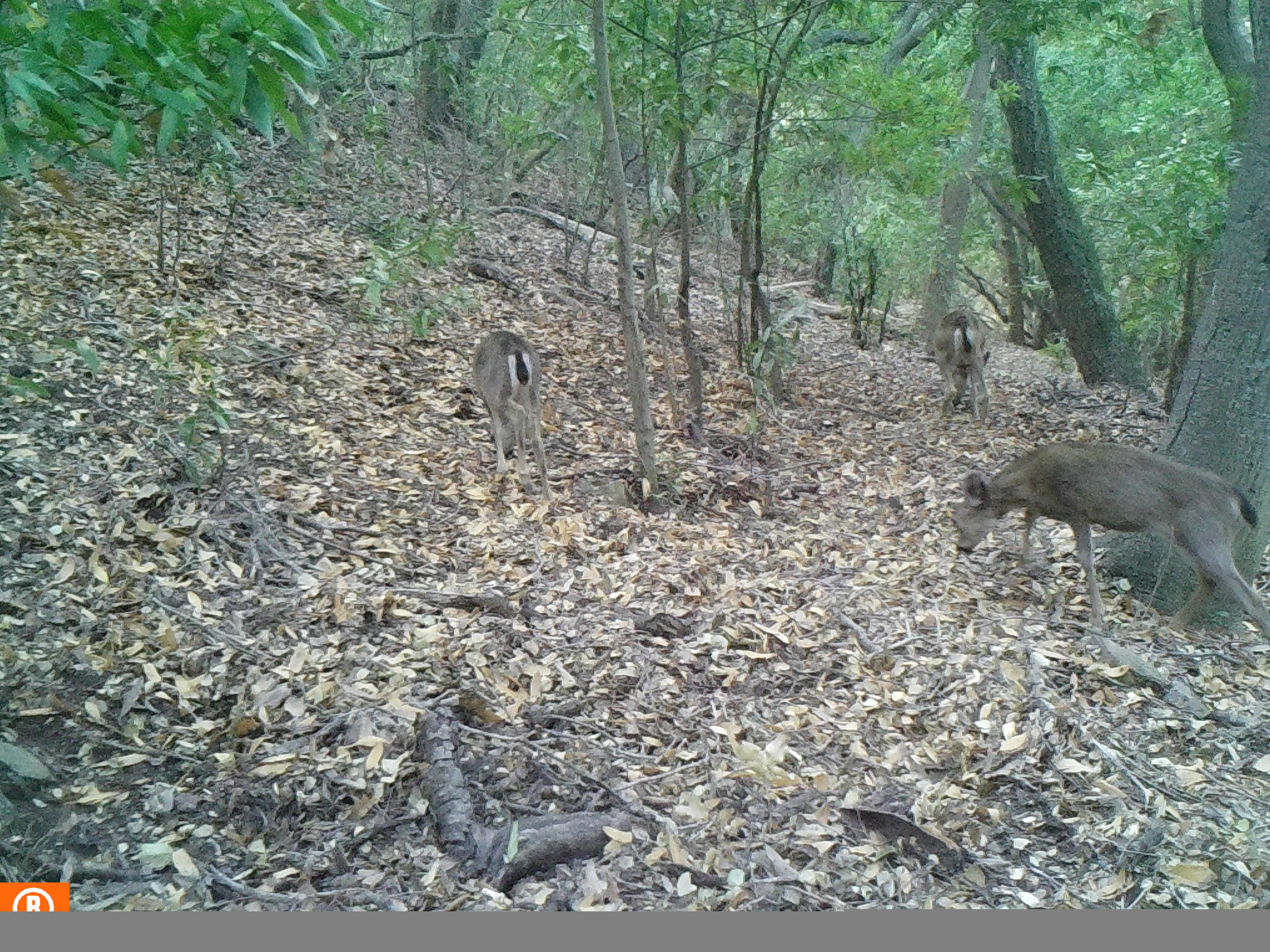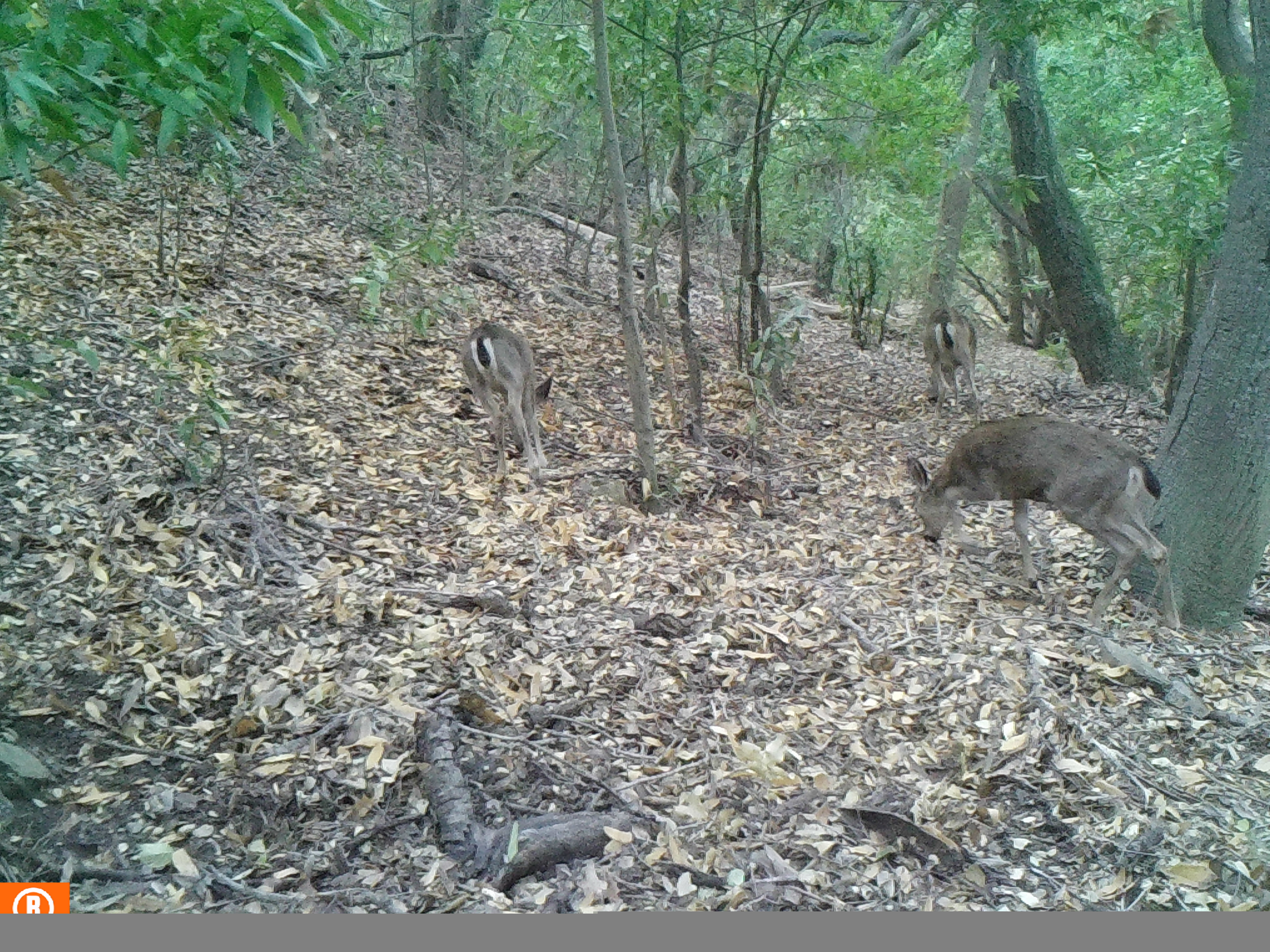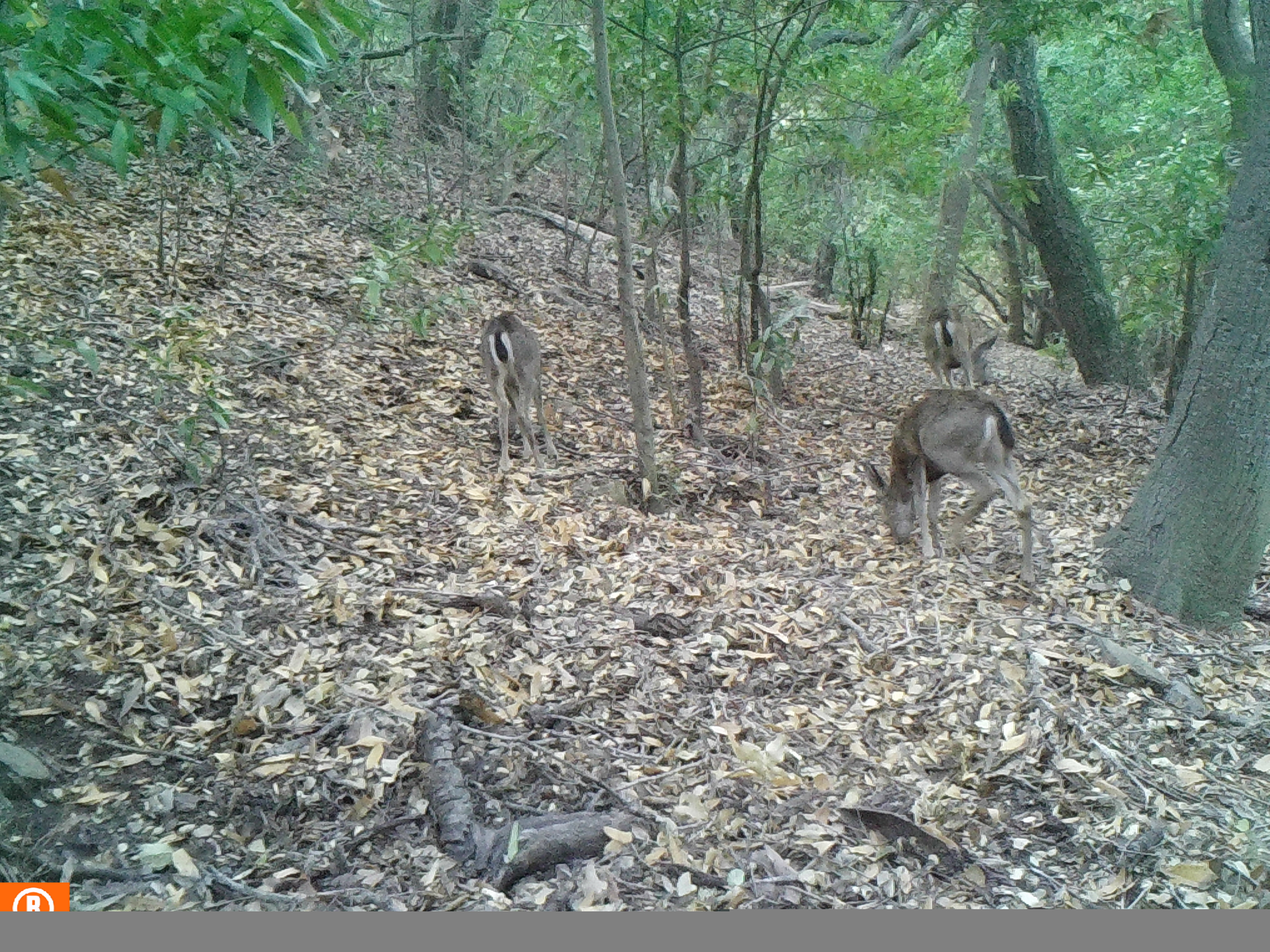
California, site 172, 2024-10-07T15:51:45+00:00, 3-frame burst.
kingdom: Animalia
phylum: Chordata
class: Mammalia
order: Artiodactyla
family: Cervidae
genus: Odocoileus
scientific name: Odocoileus hemionus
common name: mule deer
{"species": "mule deer (Odocoileus hemionus)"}